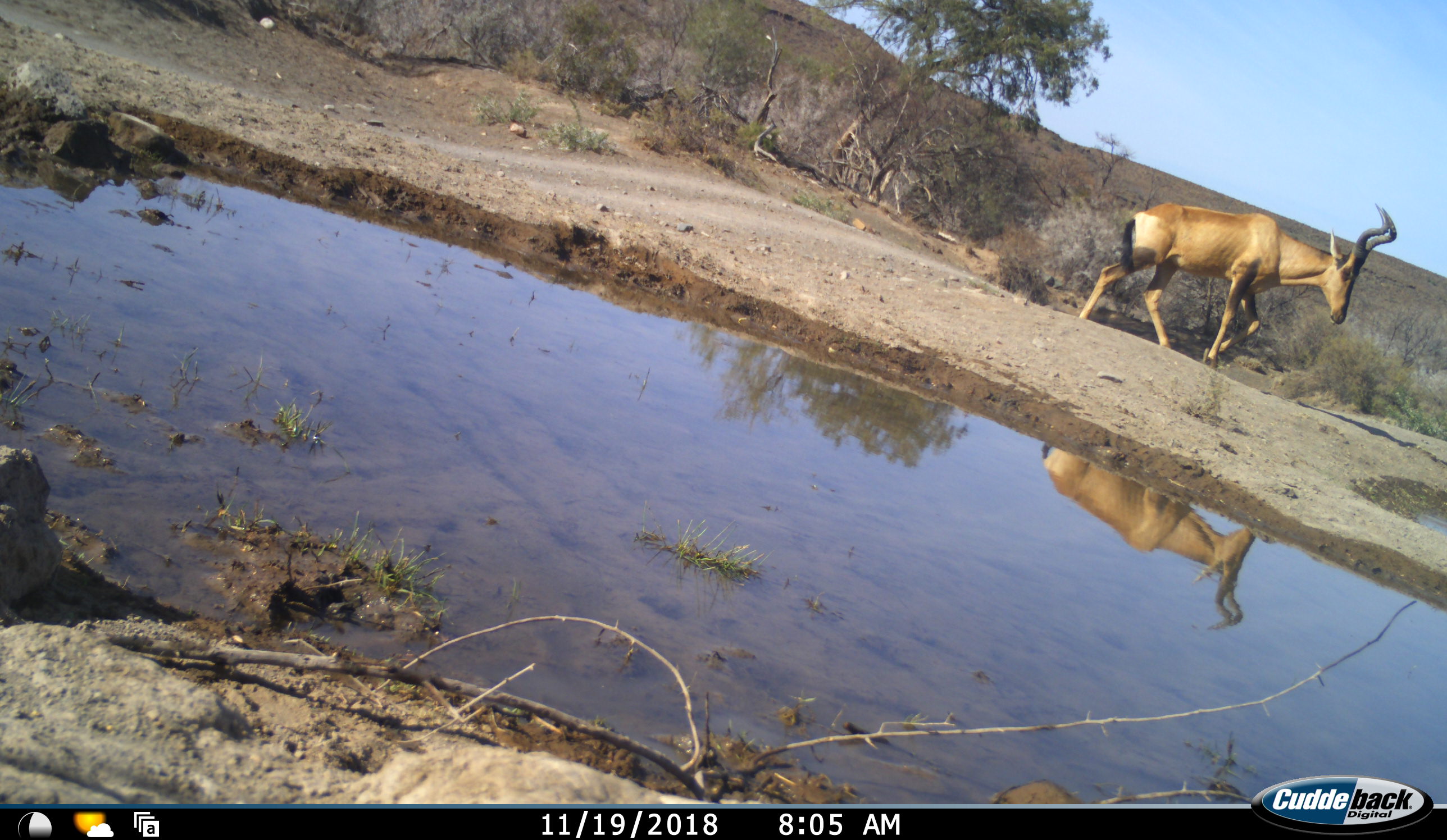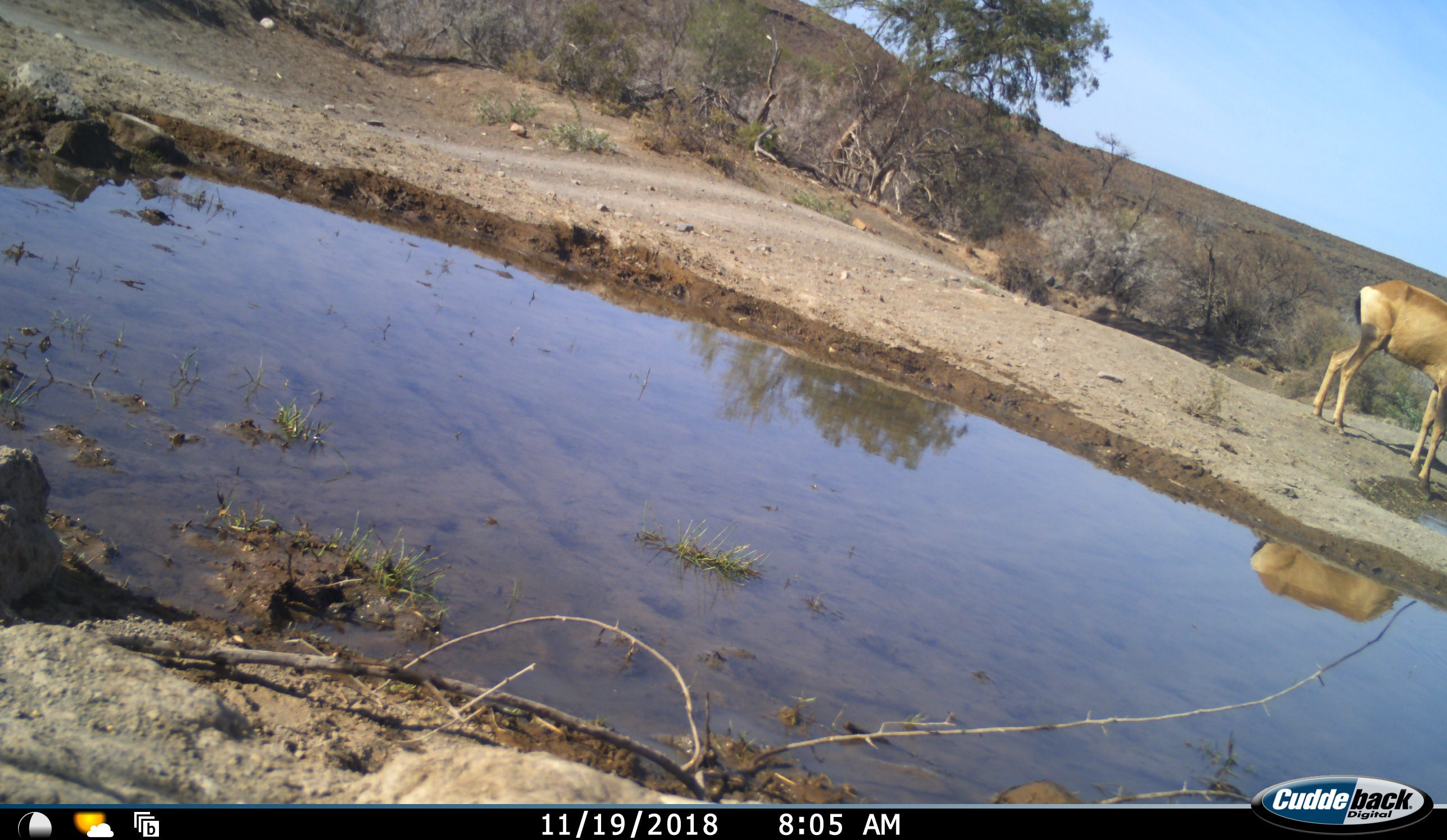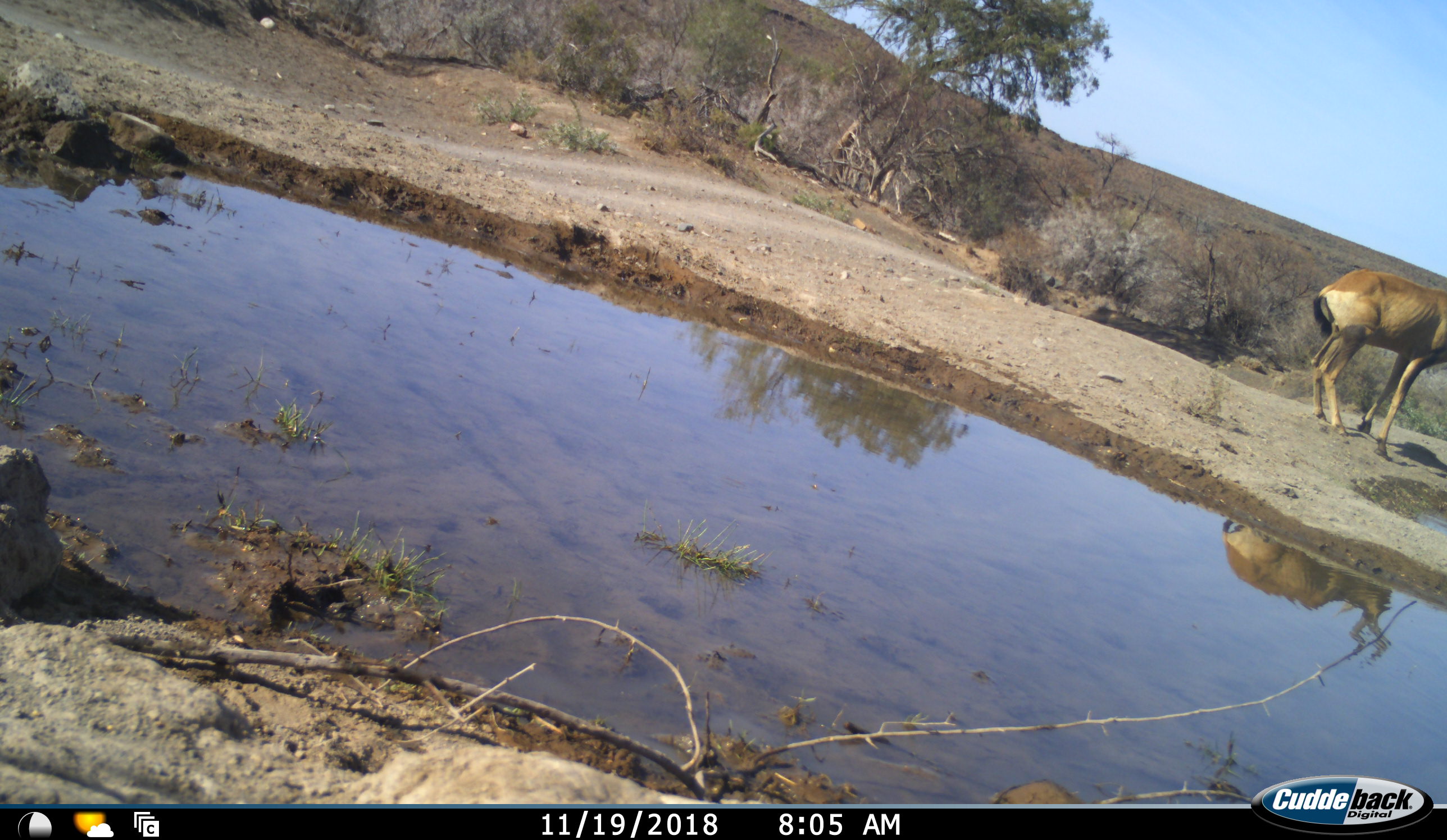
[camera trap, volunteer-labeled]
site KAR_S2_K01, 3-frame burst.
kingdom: Animalia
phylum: Chordata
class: Mammalia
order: Artiodactyla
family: Bovidae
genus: Alcelaphus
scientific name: Alcelaphus buselaphus caama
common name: red hartebeest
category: hartebeestred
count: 1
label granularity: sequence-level